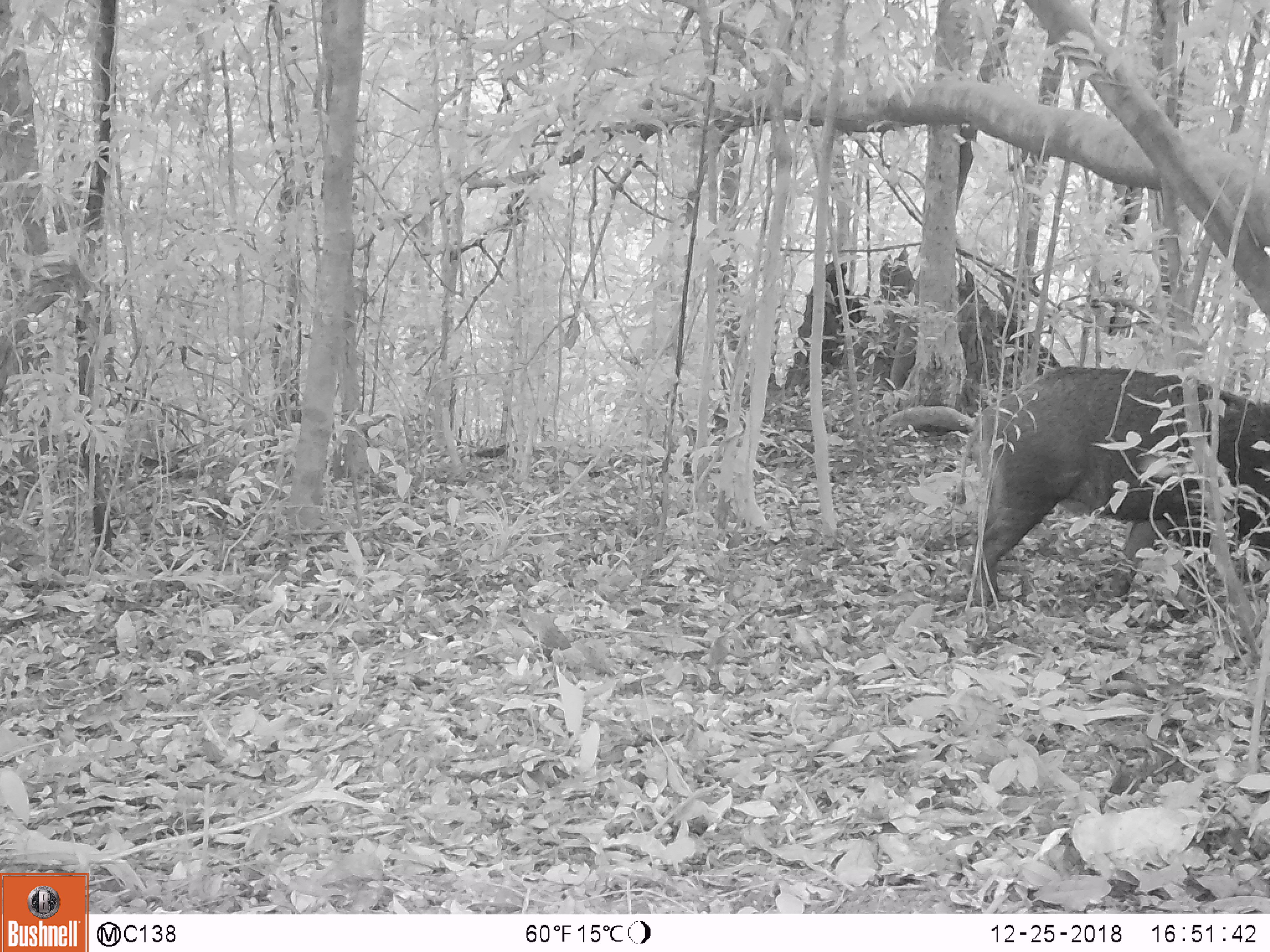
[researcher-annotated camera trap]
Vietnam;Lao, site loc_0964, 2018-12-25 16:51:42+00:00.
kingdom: Animalia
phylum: Chordata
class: Mammalia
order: Artiodactyla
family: Suidae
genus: Sus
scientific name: Sus scrofa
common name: eurasian wild pig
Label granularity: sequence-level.